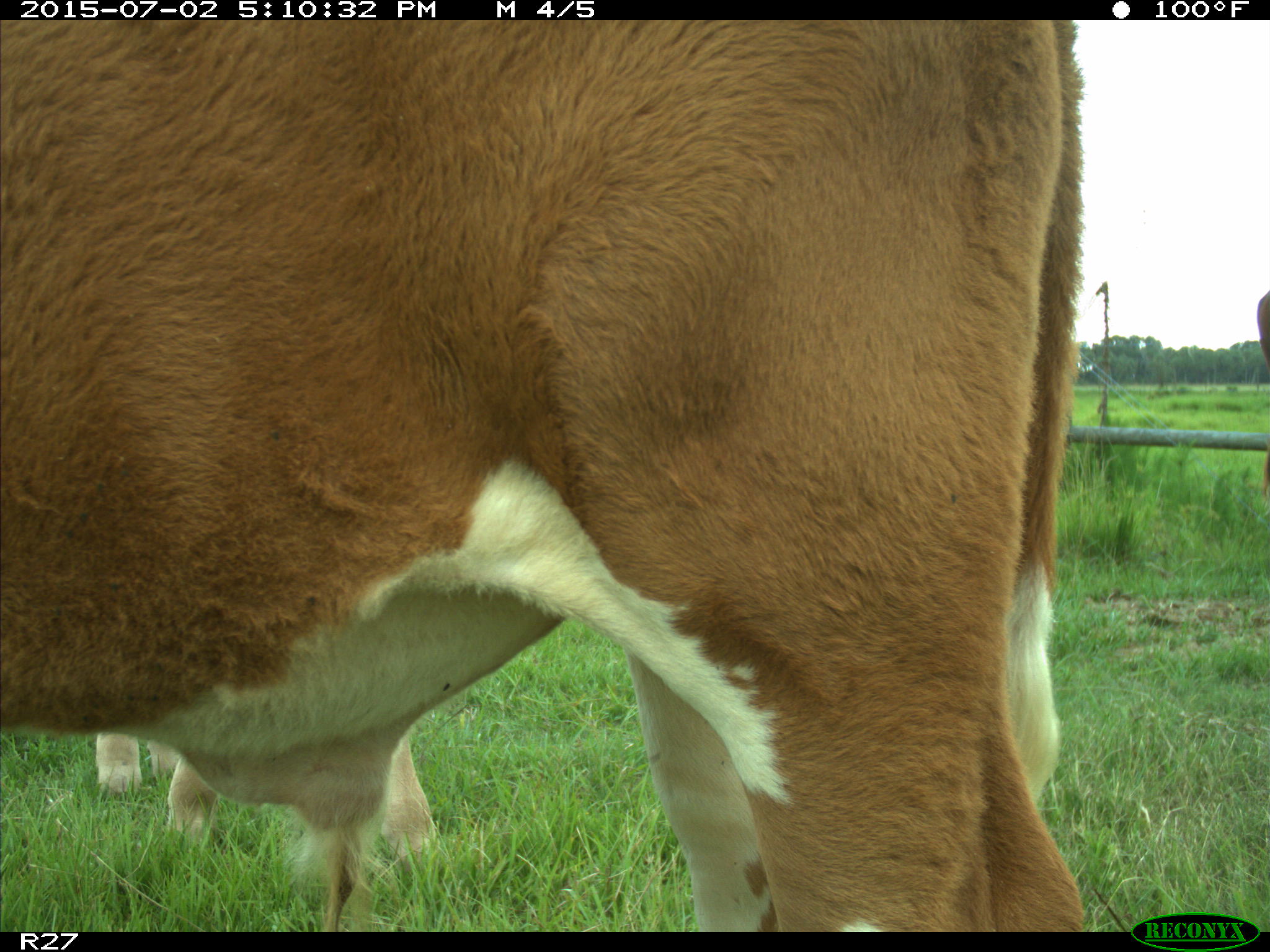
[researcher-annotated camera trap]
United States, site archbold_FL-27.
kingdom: Animalia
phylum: Chordata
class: Mammalia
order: Artiodactyla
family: Bovidae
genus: Bos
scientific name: Bos taurus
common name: domestic cow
Bos taurus (domestic cow).